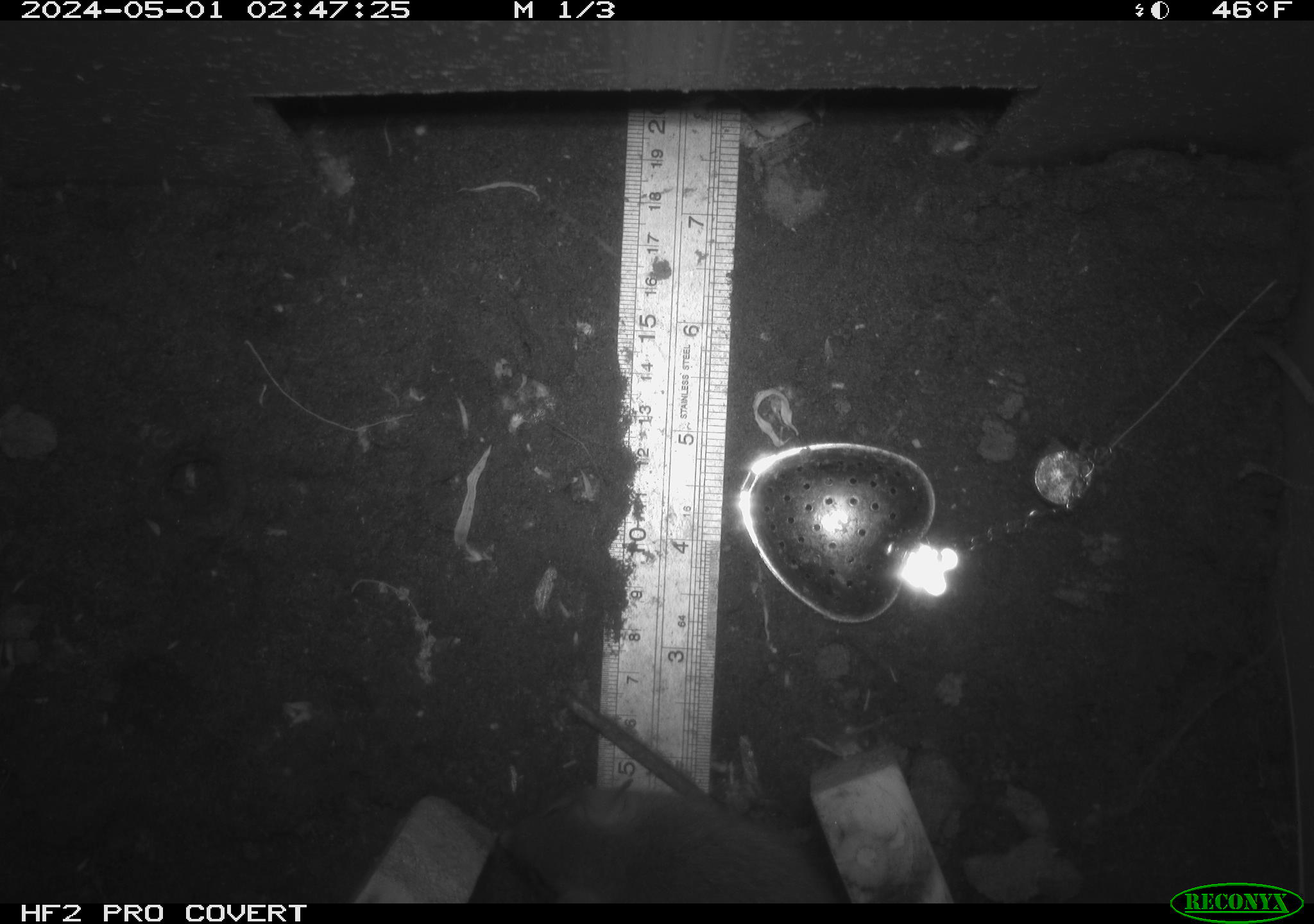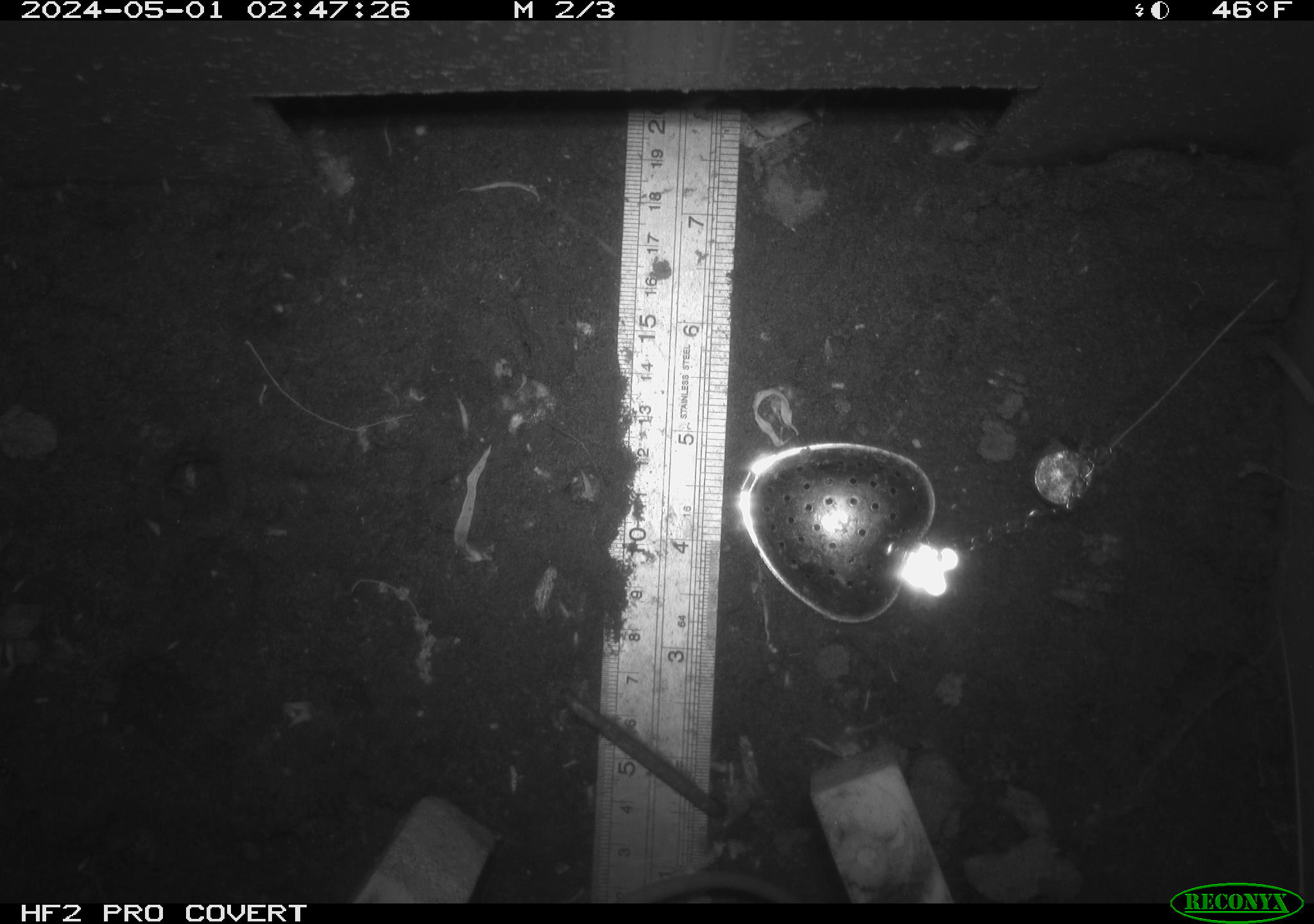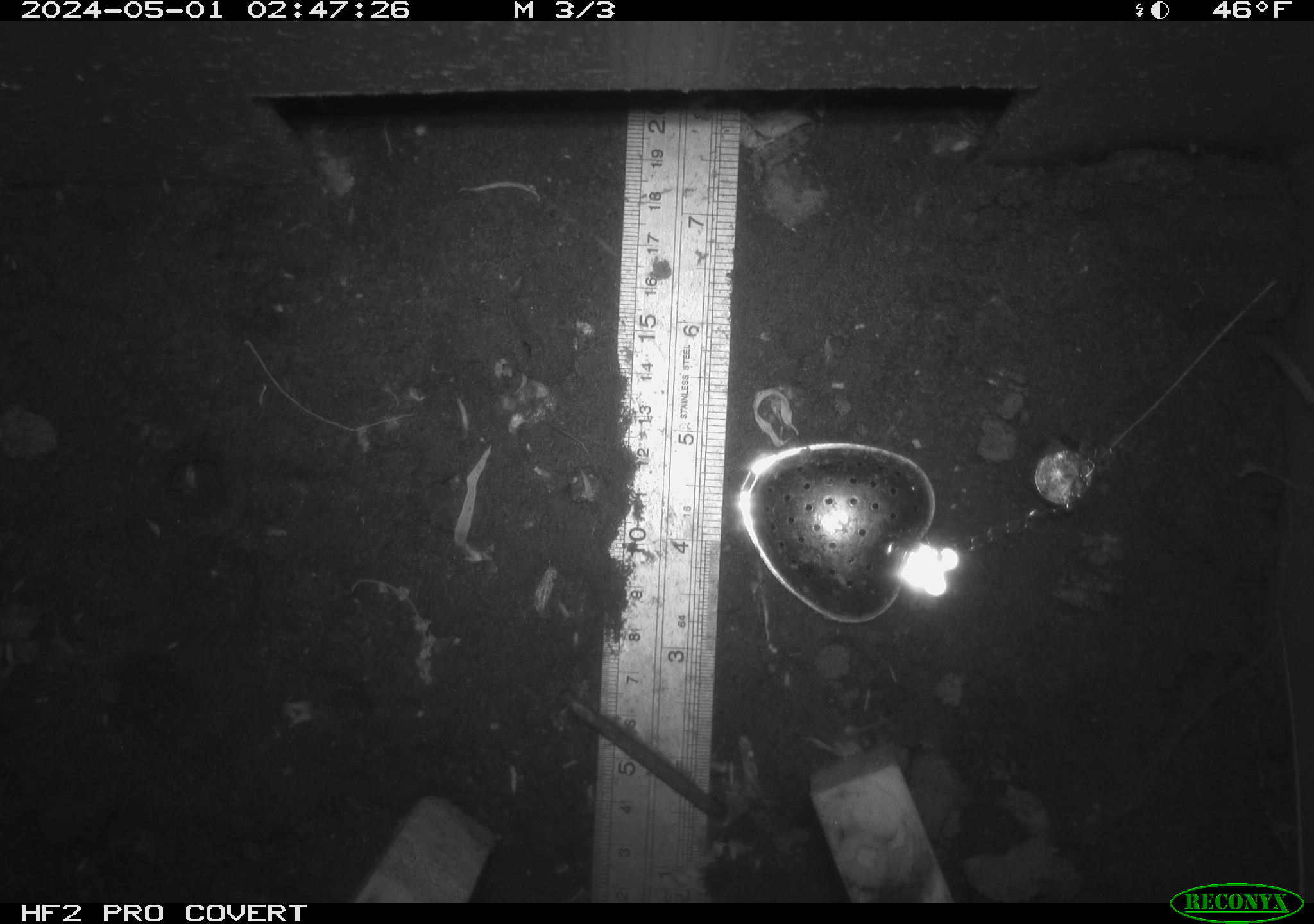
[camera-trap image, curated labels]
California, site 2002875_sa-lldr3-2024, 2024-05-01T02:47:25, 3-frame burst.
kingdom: Animalia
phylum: Chordata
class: Mammalia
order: Rodentia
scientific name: Rodentia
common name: rodent